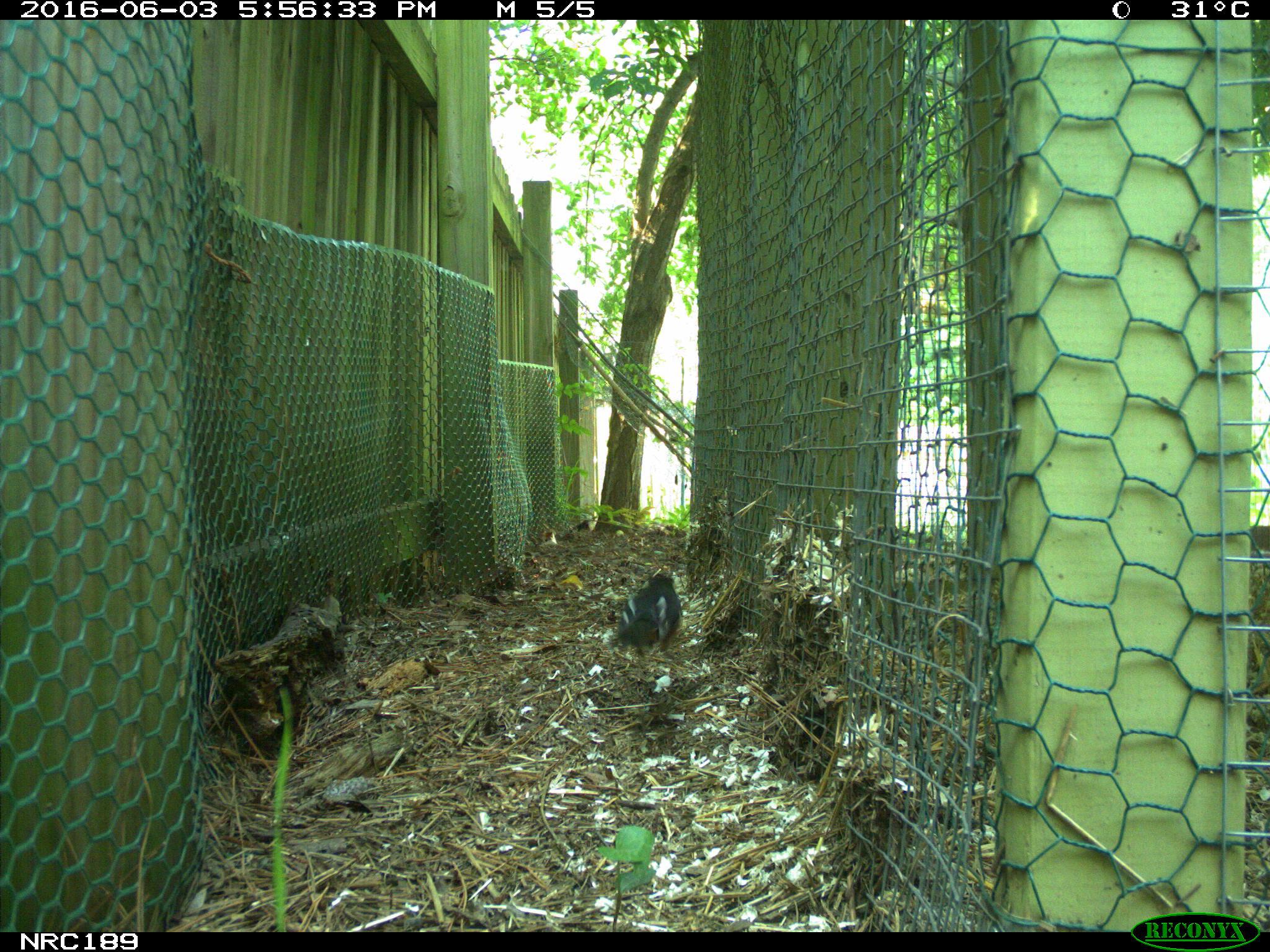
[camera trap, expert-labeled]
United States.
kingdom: Animalia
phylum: Chordata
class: Aves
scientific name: Aves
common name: bird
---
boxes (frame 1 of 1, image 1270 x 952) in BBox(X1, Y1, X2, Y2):
Bird: BBox(607, 570, 693, 668)